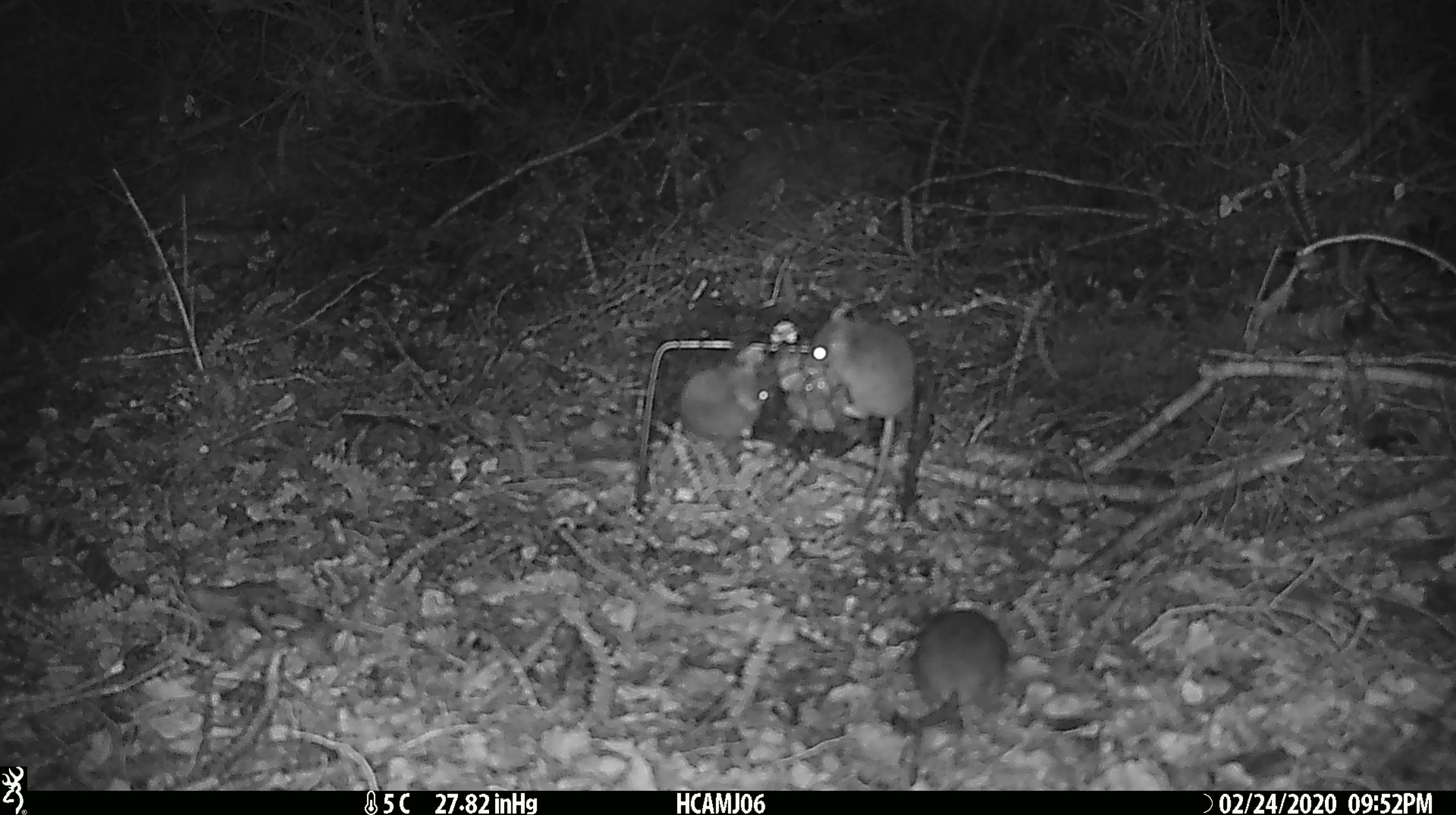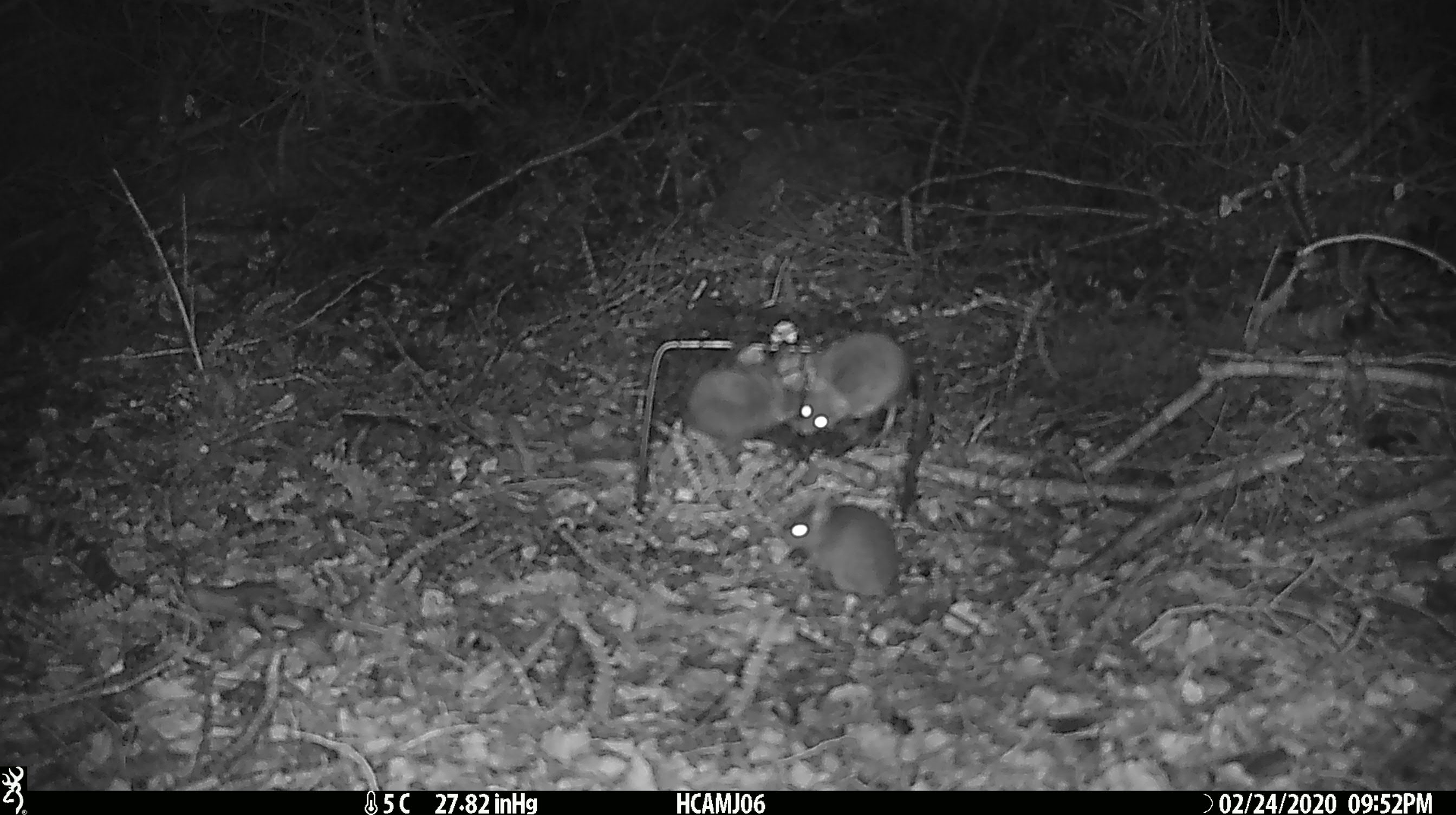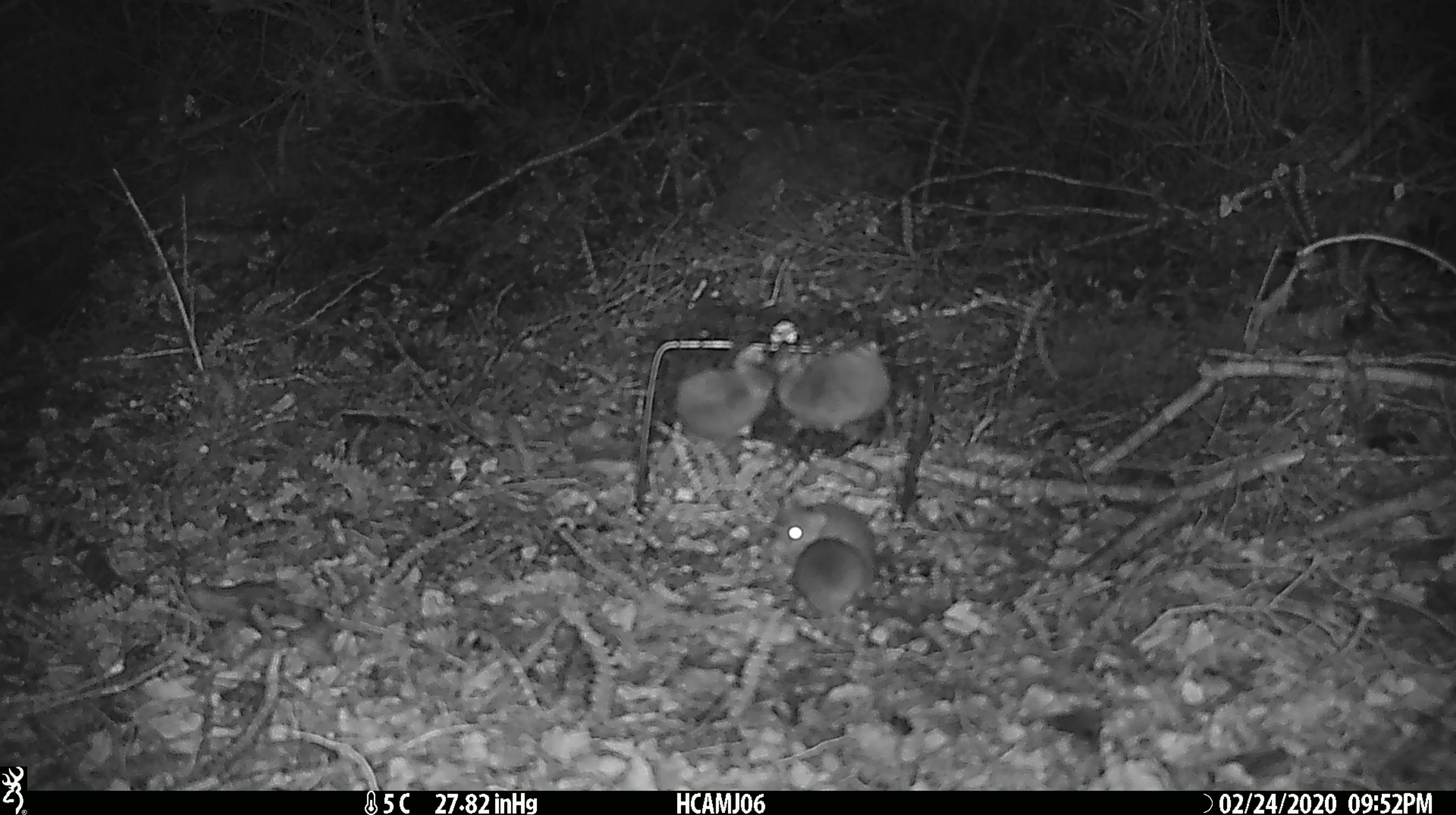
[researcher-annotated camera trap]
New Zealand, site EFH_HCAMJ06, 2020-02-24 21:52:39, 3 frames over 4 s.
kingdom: Animalia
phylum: Chordata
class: Mammalia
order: Rodentia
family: Muridae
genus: Mus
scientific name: Mus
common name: mouse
Mouse (Mus).